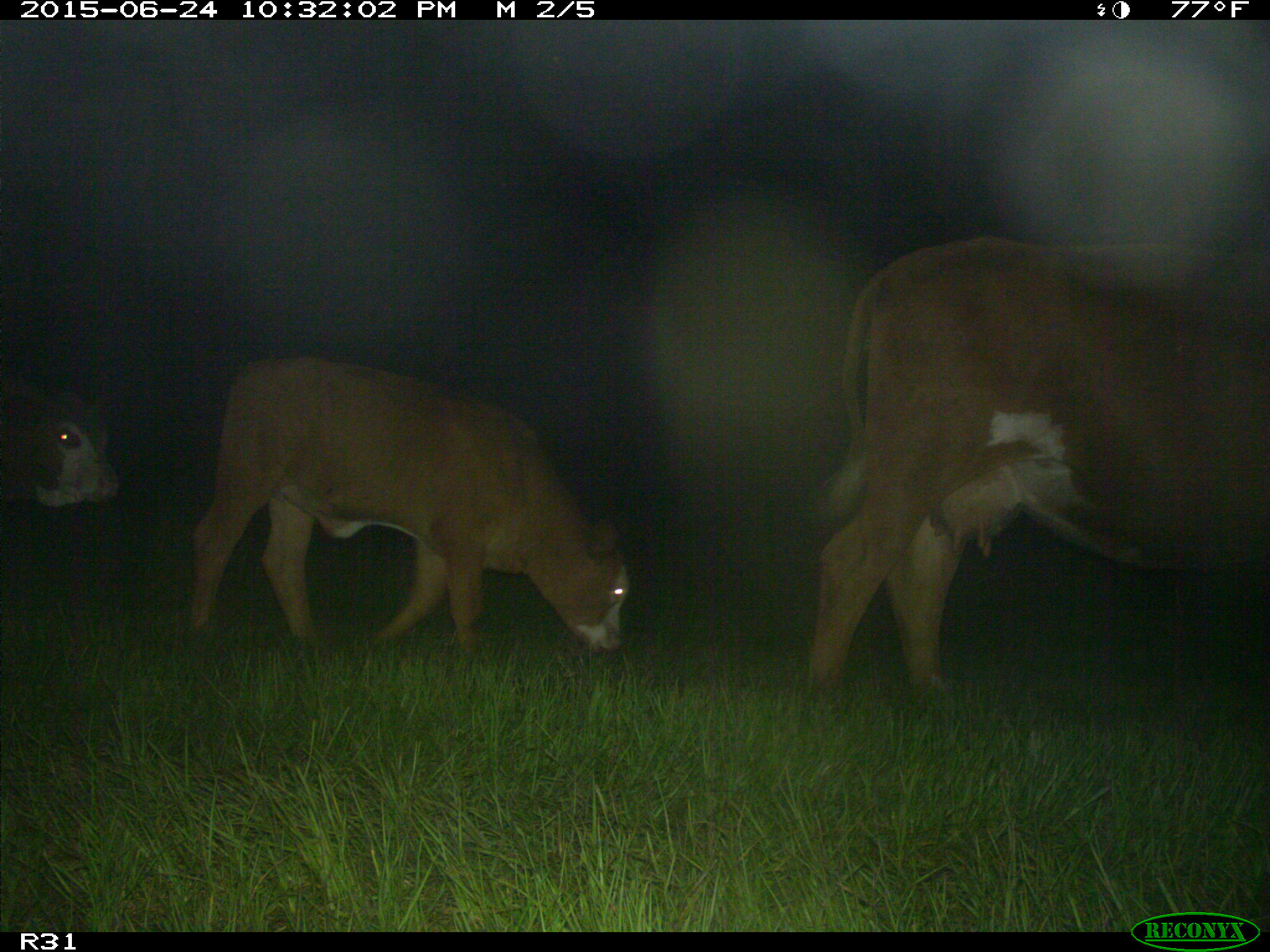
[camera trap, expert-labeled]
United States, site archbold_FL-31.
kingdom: Animalia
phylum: Chordata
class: Mammalia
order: Artiodactyla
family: Bovidae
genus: Bos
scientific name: Bos taurus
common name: domestic cow